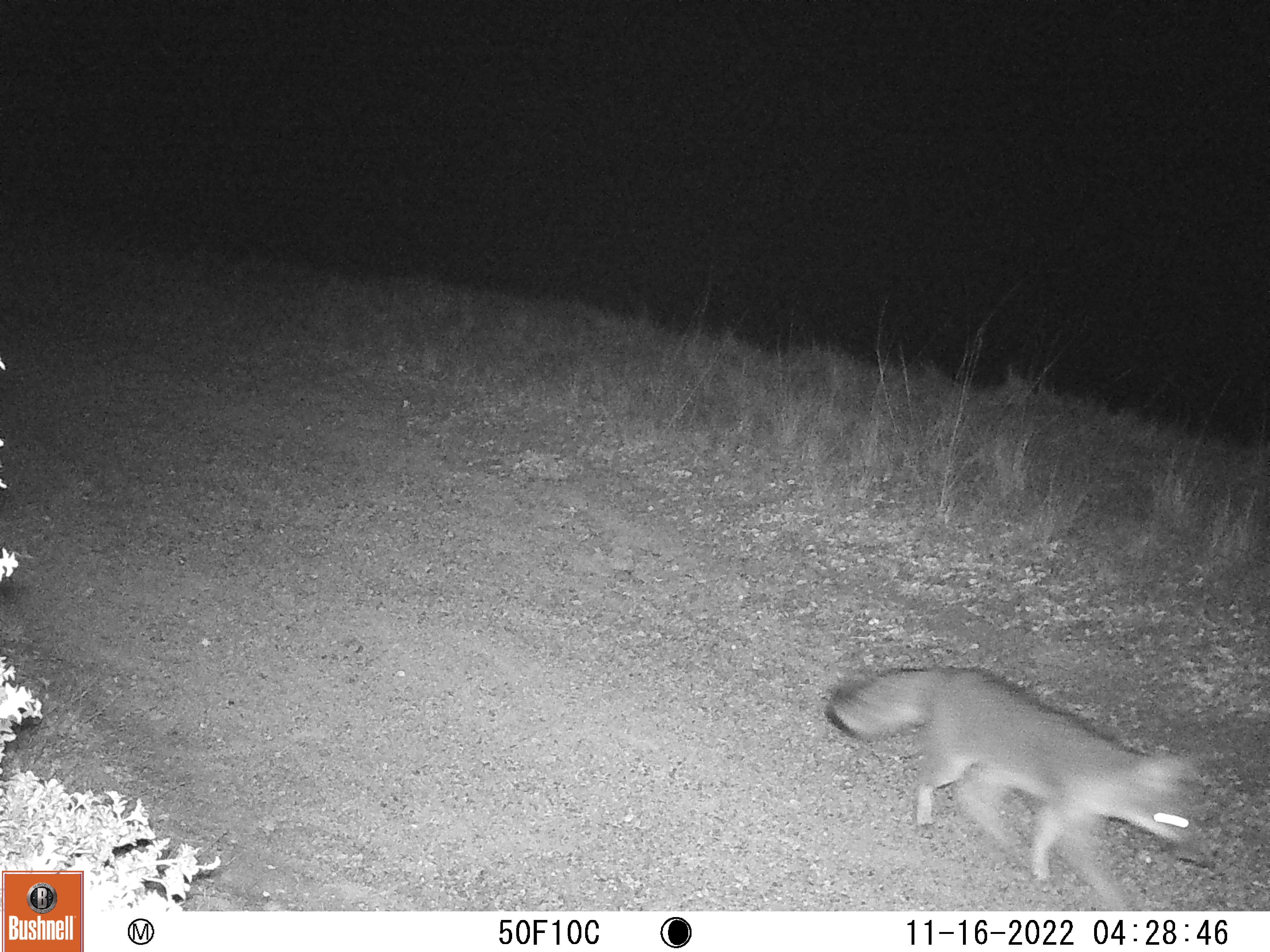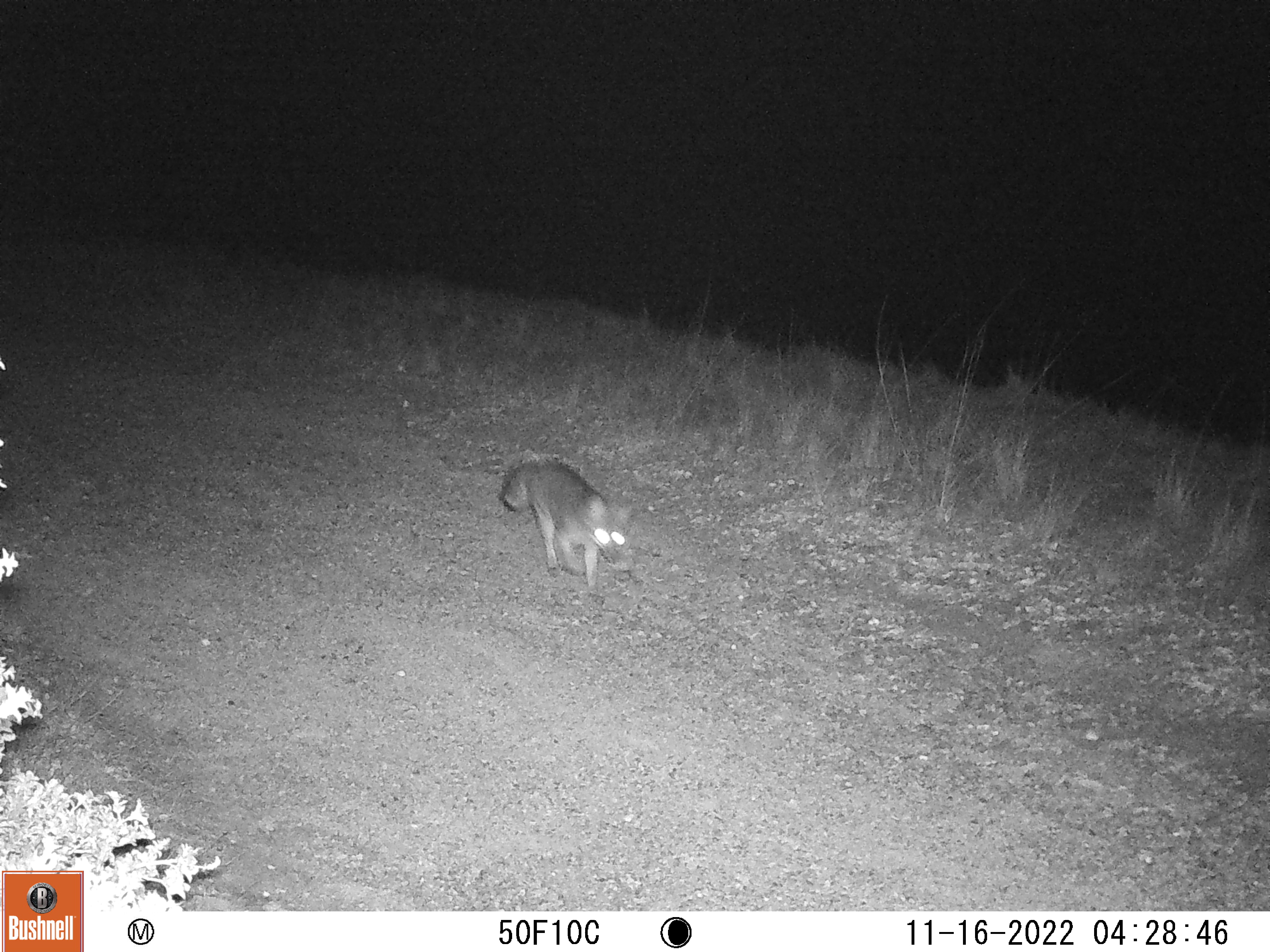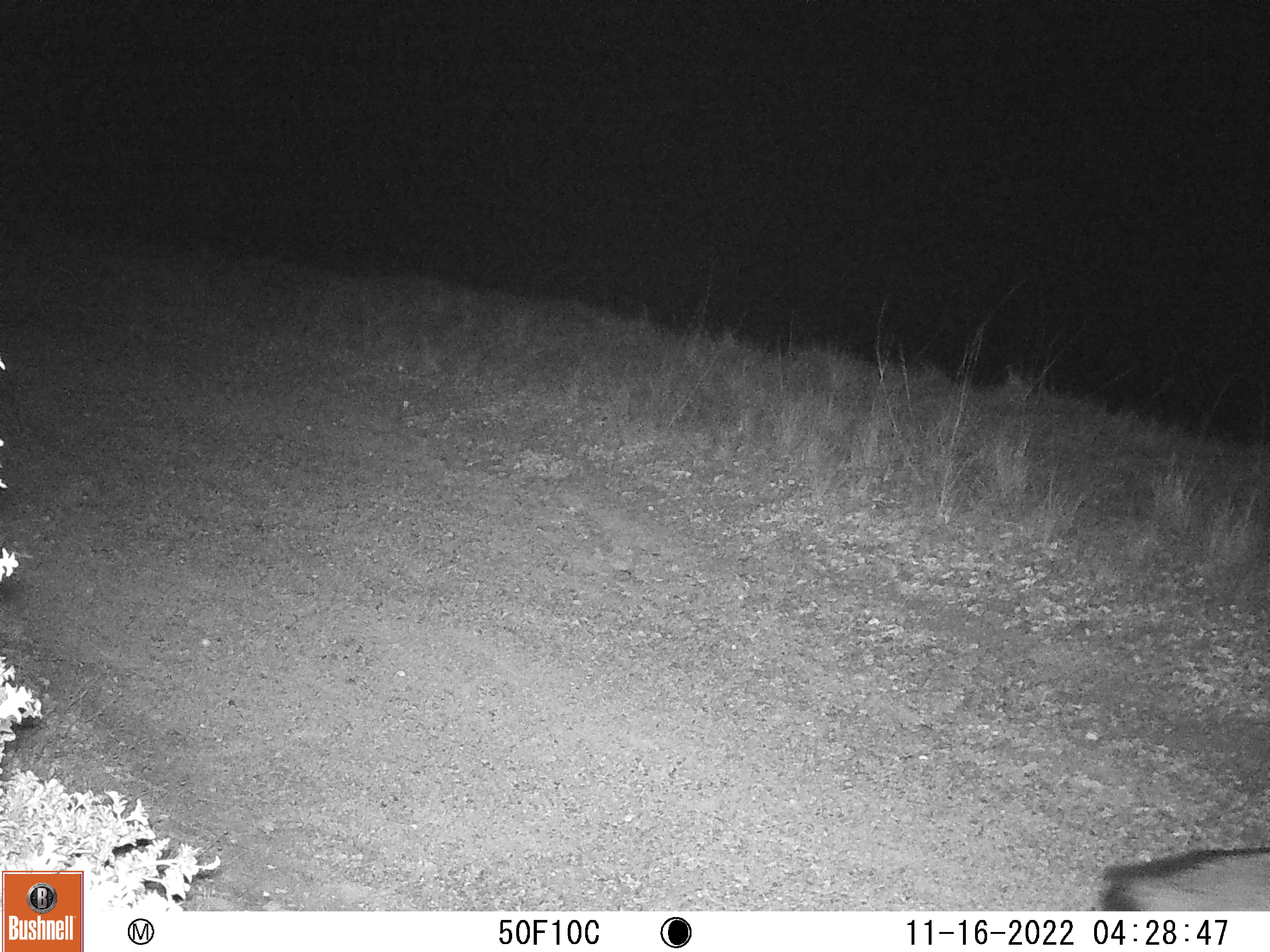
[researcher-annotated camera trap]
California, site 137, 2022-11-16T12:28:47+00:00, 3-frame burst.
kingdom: Animalia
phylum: Chordata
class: Mammalia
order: Carnivora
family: Canidae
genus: Urocyon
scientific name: Urocyon cinereoargenteus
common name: gray fox